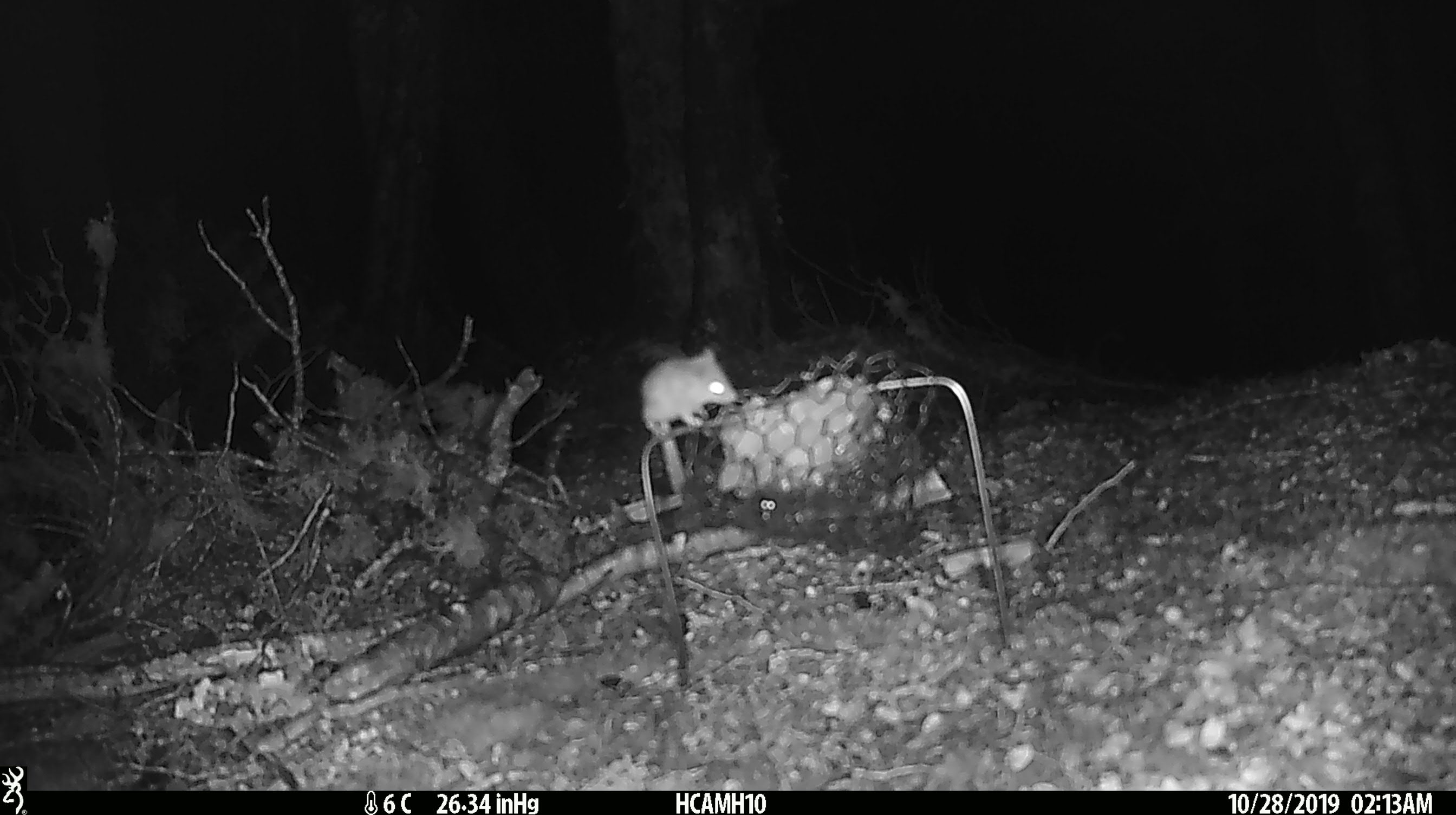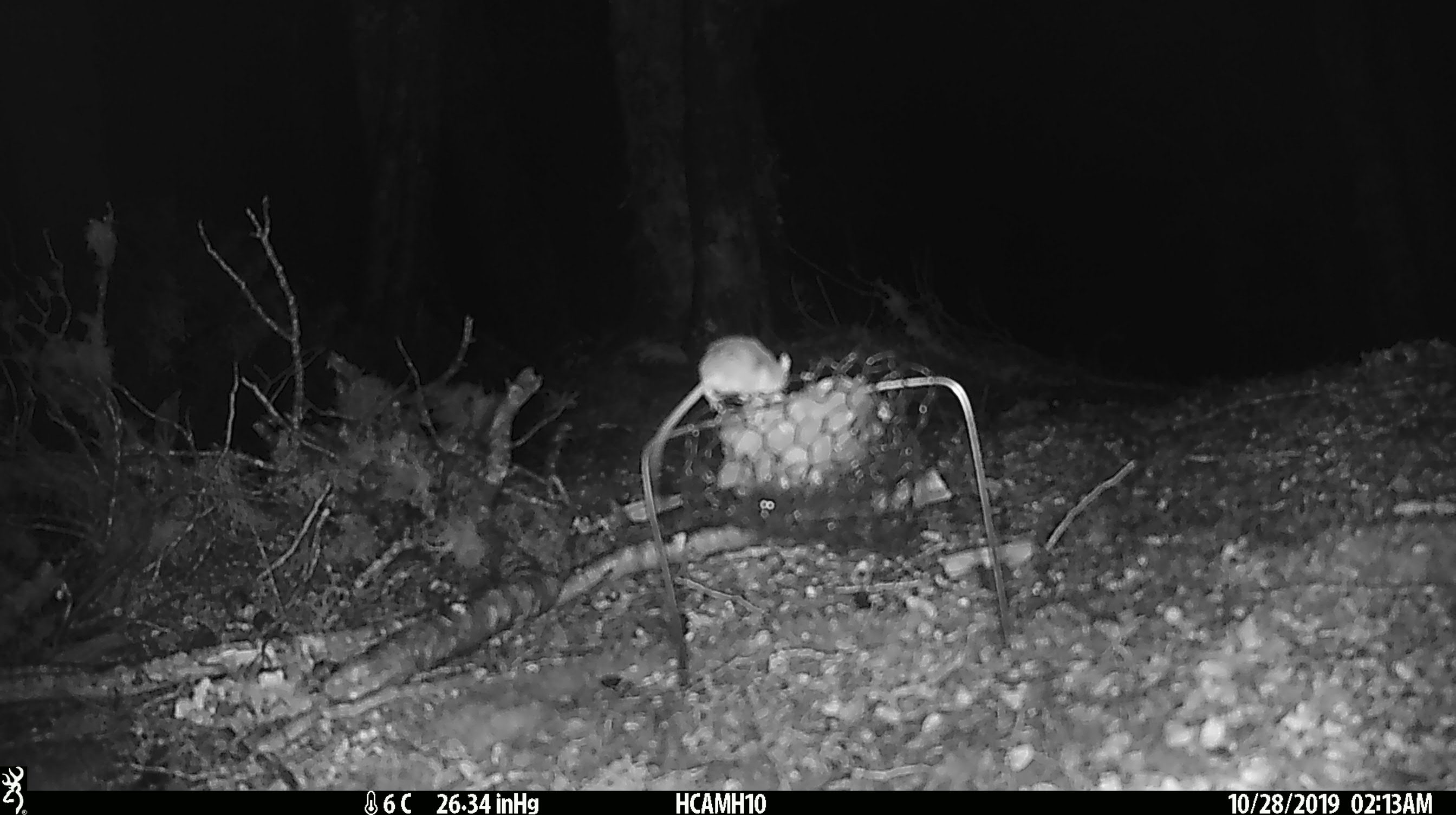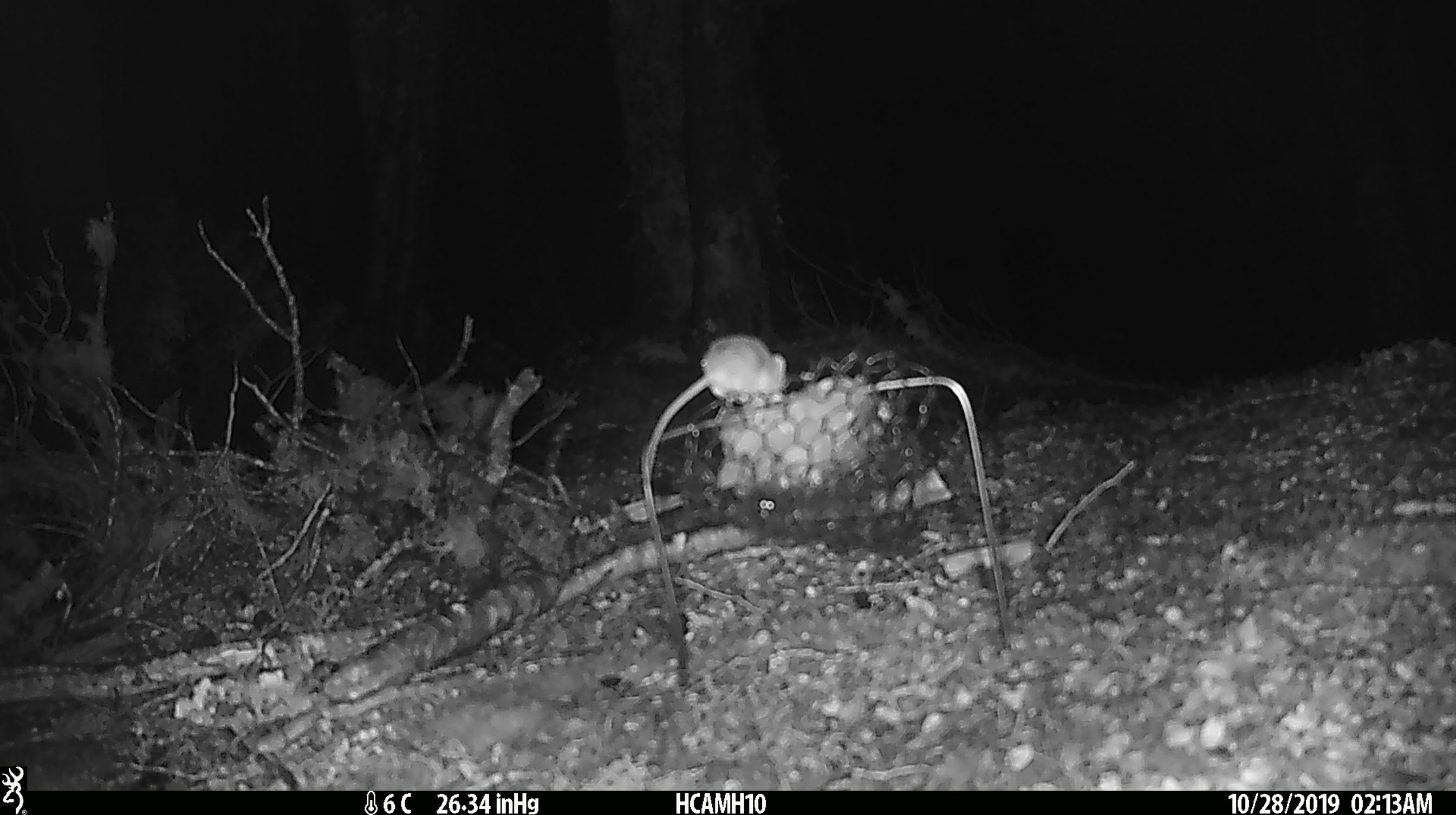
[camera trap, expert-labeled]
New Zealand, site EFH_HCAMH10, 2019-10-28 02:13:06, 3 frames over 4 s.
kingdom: Animalia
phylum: Chordata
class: Mammalia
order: Rodentia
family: Muridae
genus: Mus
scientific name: Mus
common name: mouse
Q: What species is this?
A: Mouse (Mus).